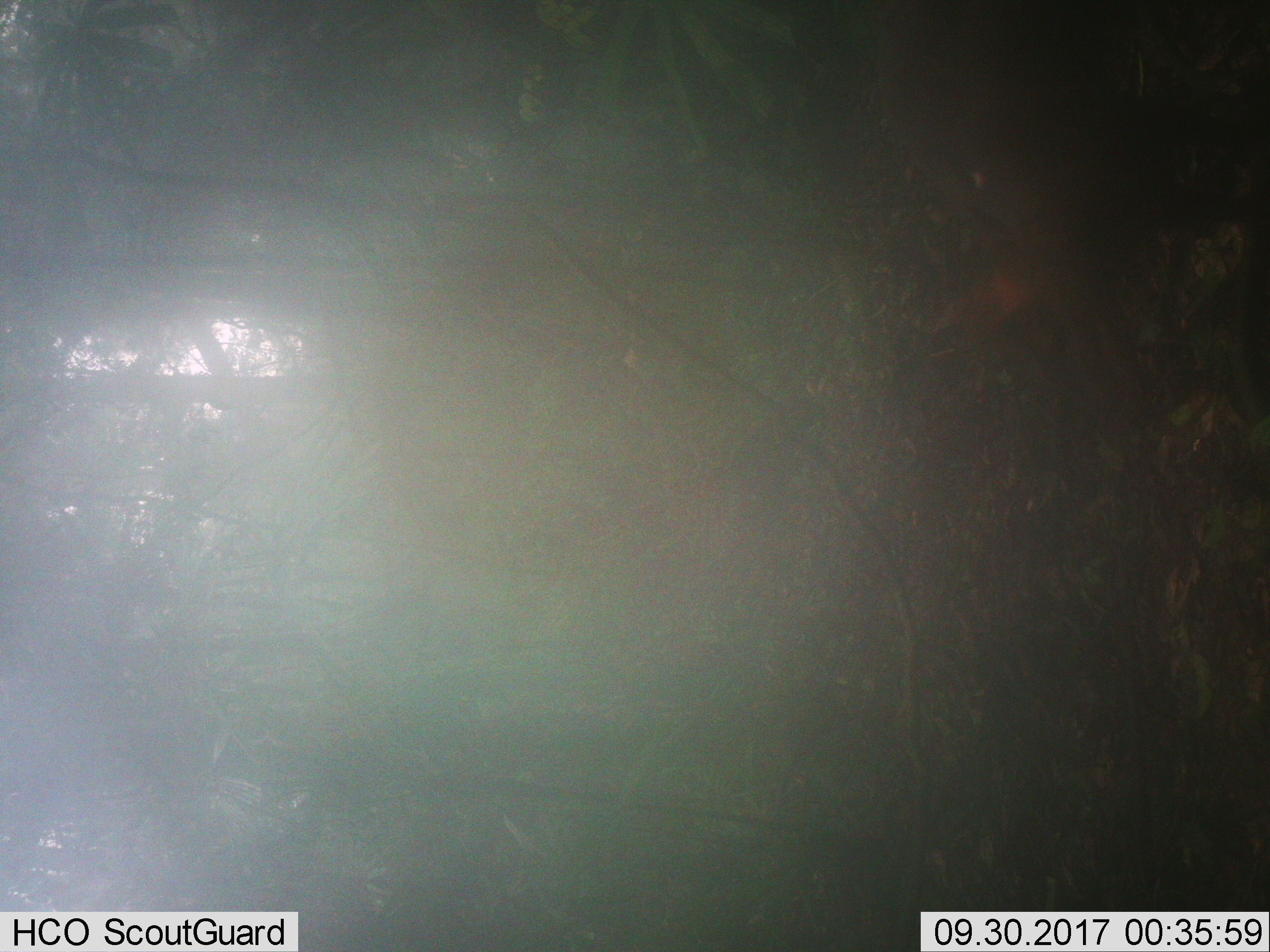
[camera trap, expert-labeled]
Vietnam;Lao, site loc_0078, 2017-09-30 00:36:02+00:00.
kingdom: Animalia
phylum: Chordata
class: Mammalia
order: Artiodactyla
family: Cervidae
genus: Muntiacus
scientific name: Muntiacus rooseveltorum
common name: roosevelt's muntjac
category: roosevelts muntjac group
Roosevelts muntjac group (roosevelt's muntjac) (Muntiacus rooseveltorum). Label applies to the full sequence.